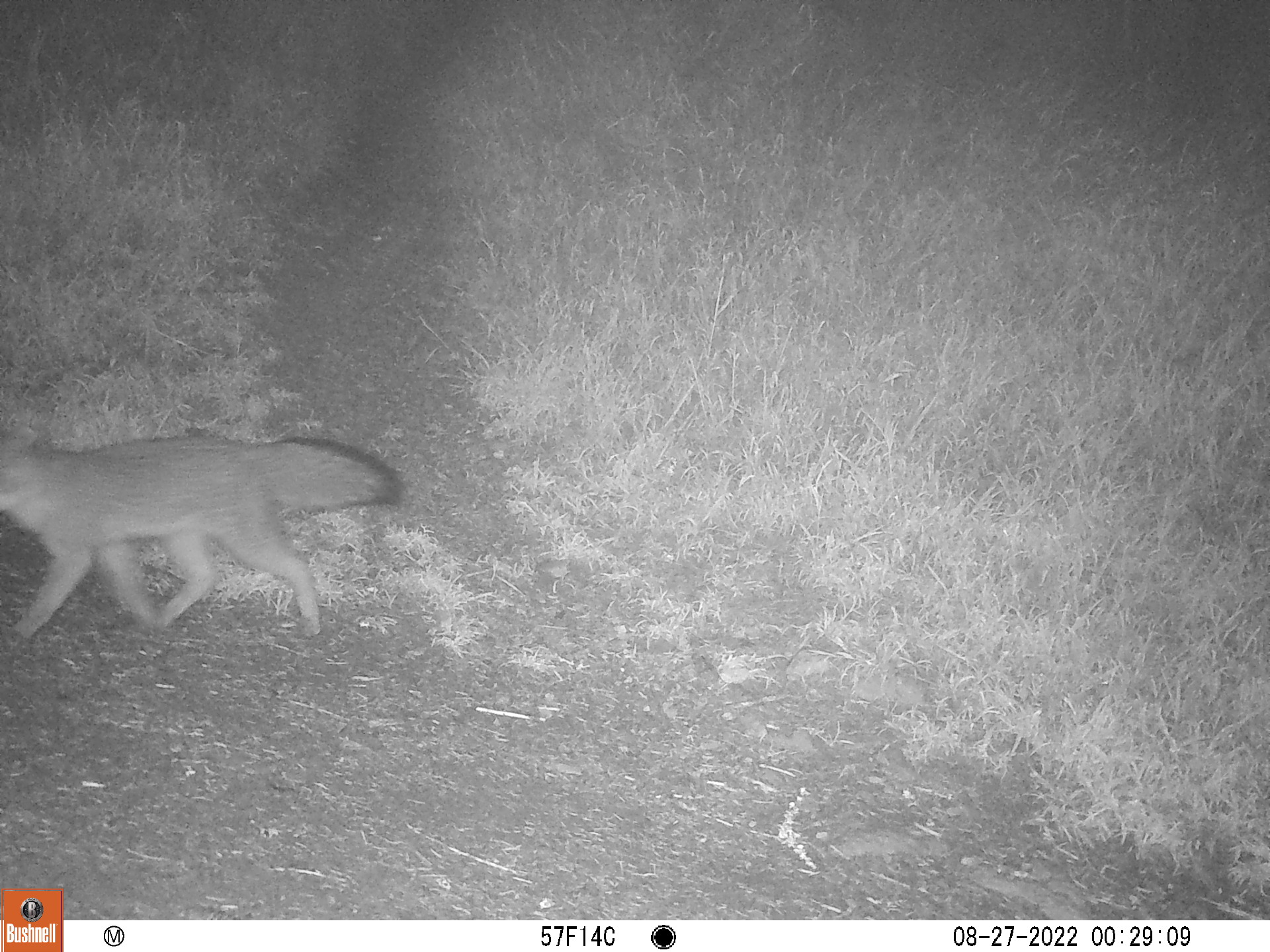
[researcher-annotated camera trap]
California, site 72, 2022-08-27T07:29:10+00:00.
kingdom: Animalia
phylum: Chordata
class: Mammalia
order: Carnivora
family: Canidae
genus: Urocyon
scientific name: Urocyon cinereoargenteus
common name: gray fox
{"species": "gray fox (Urocyon cinereoargenteus)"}